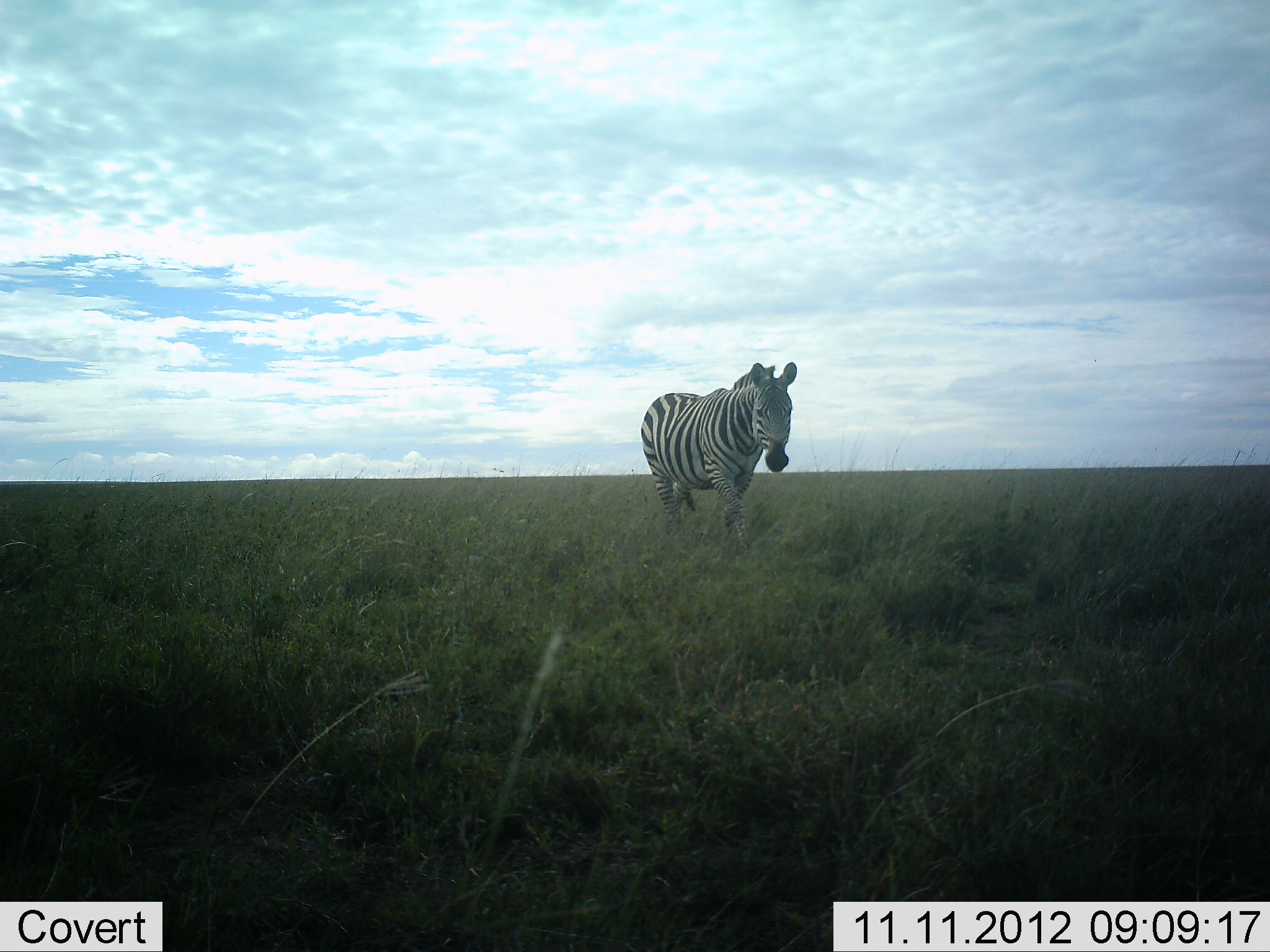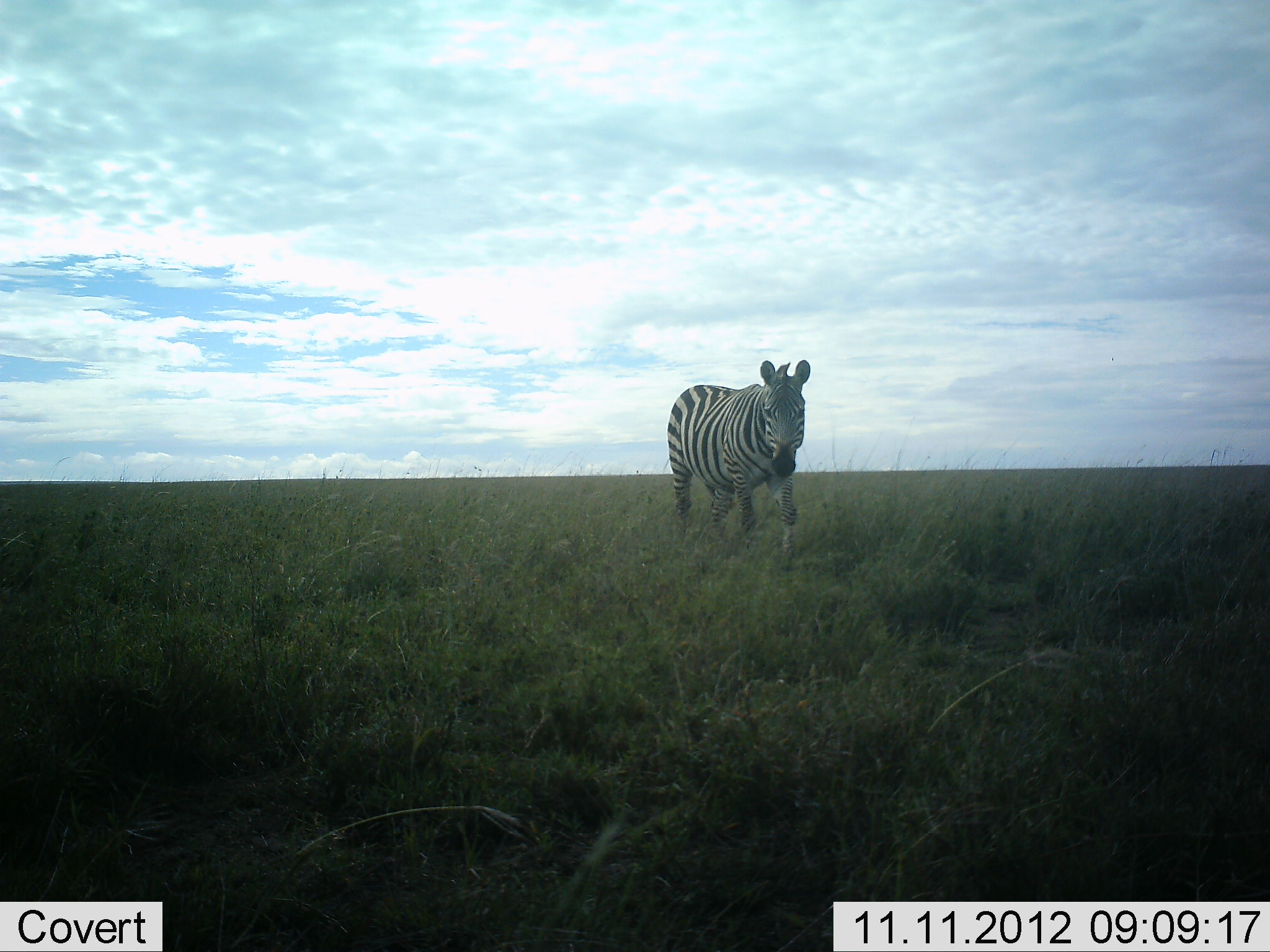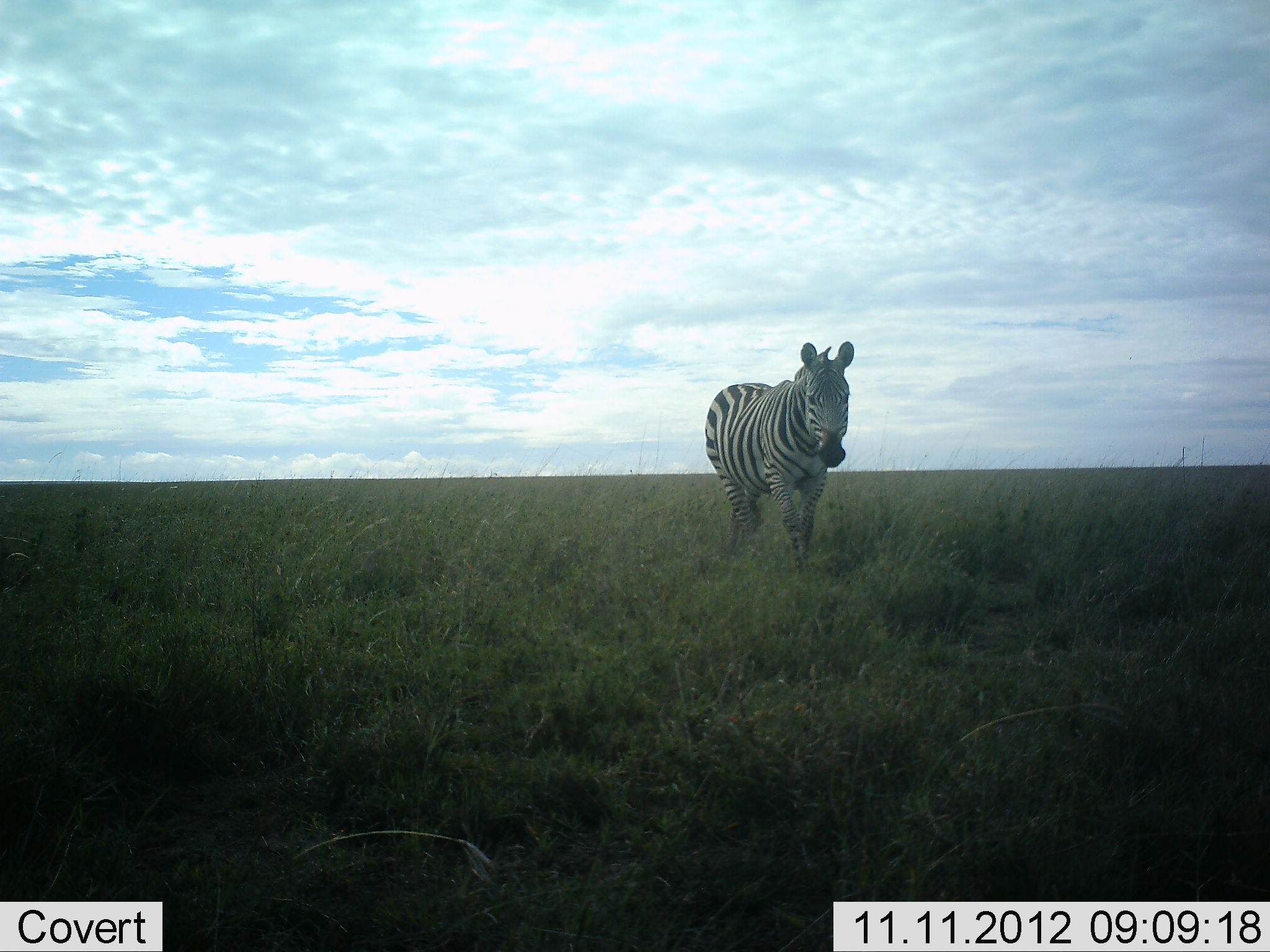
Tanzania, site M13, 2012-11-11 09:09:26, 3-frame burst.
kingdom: Animalia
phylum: Chordata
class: Mammalia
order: Perissodactyla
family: Equidae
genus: Equus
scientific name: Equus quagga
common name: plains zebra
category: zebra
Zebra (plains zebra) (Equus quagga), count 1. Behavior (volunteer vote fractions): standing 30%, resting 0%, moving 80%, interacting 0%. Young present (vote fraction): 0%. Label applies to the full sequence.